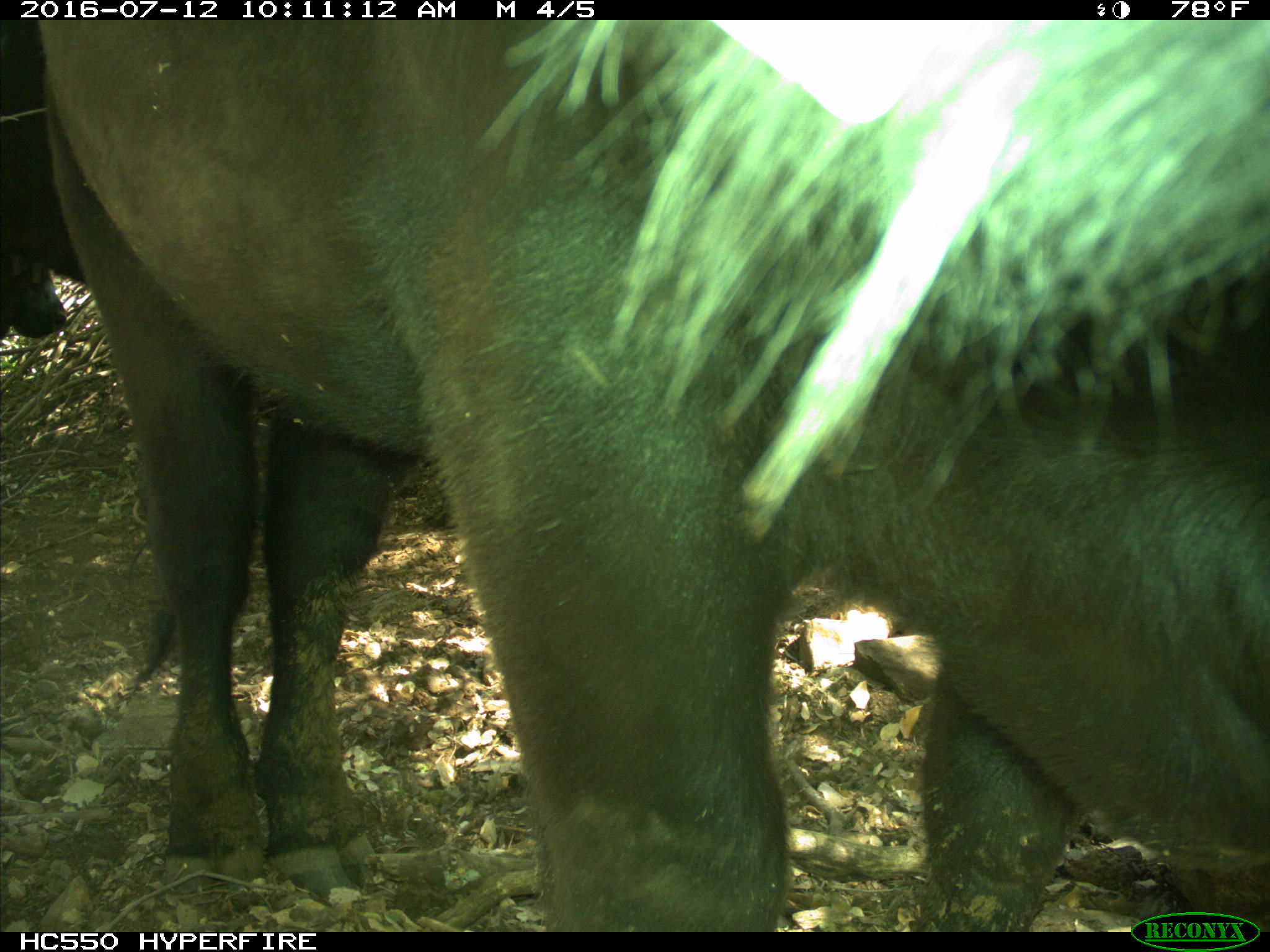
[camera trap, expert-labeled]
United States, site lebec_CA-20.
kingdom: Animalia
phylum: Chordata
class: Mammalia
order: Artiodactyla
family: Bovidae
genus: Bos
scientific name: Bos taurus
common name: domestic cow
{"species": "Bos taurus (domestic cow)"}